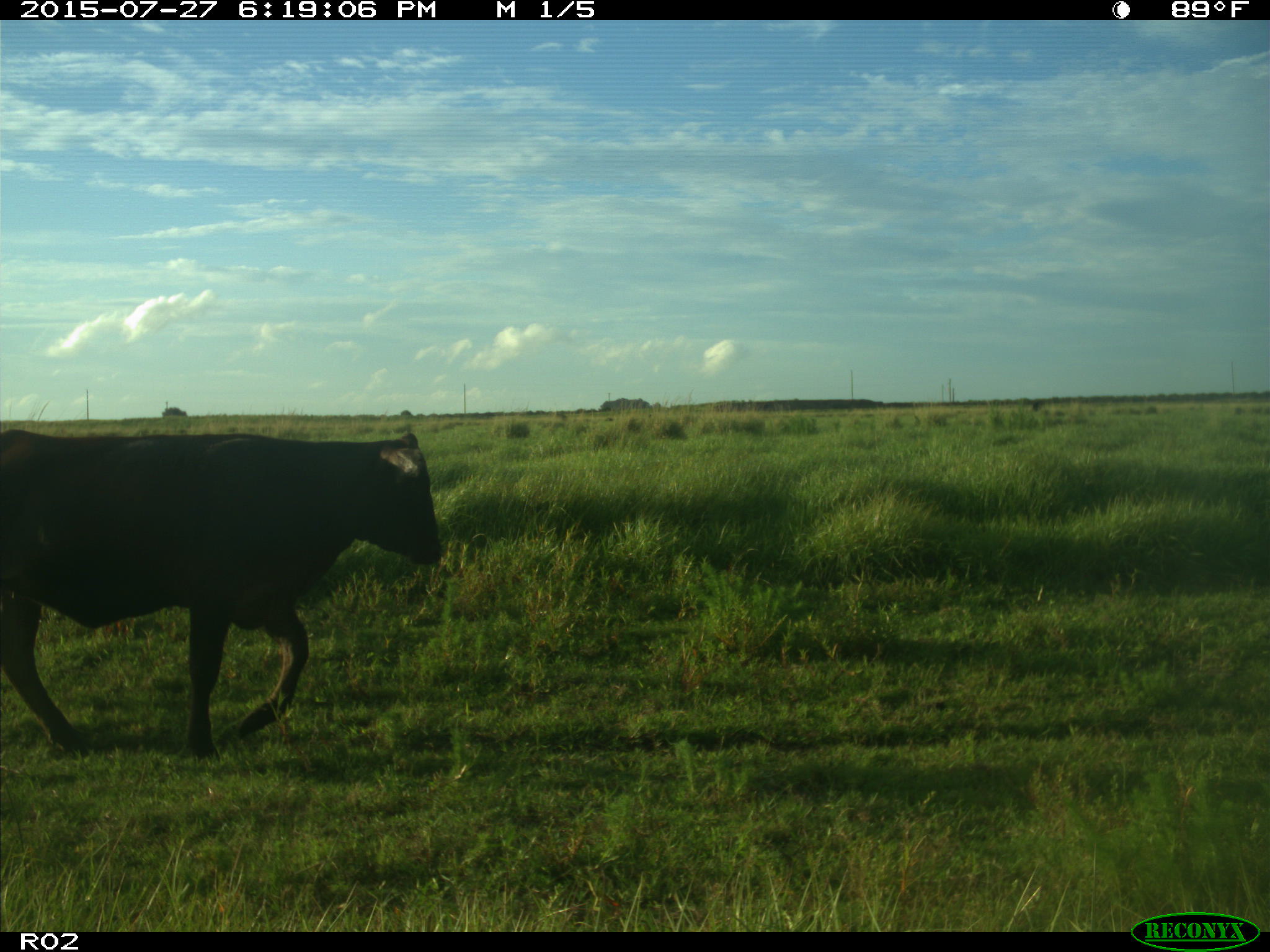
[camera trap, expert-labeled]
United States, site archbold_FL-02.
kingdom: Animalia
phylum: Chordata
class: Mammalia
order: Artiodactyla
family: Bovidae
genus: Bos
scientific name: Bos taurus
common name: domestic cow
Bos taurus (domestic cow).